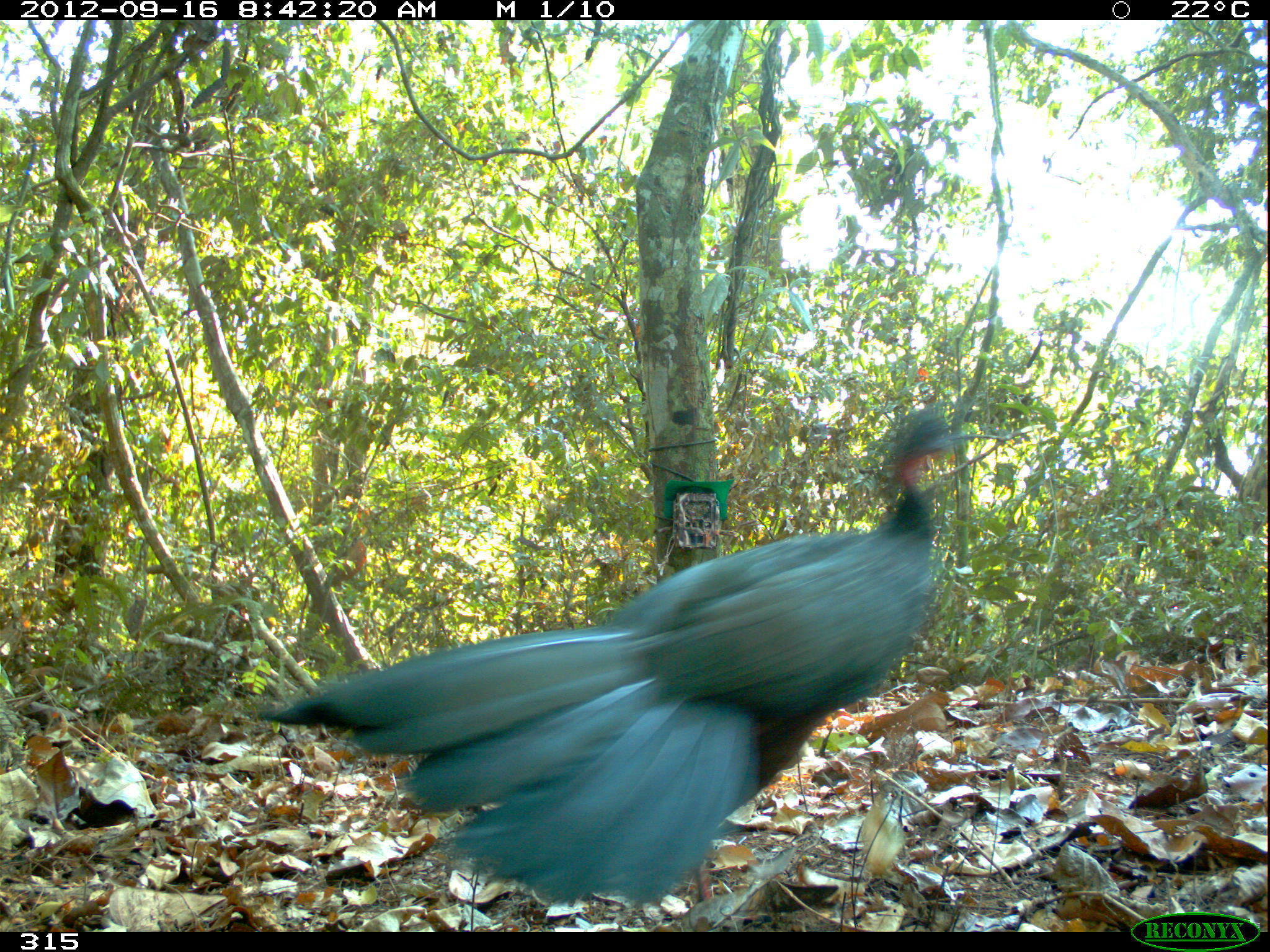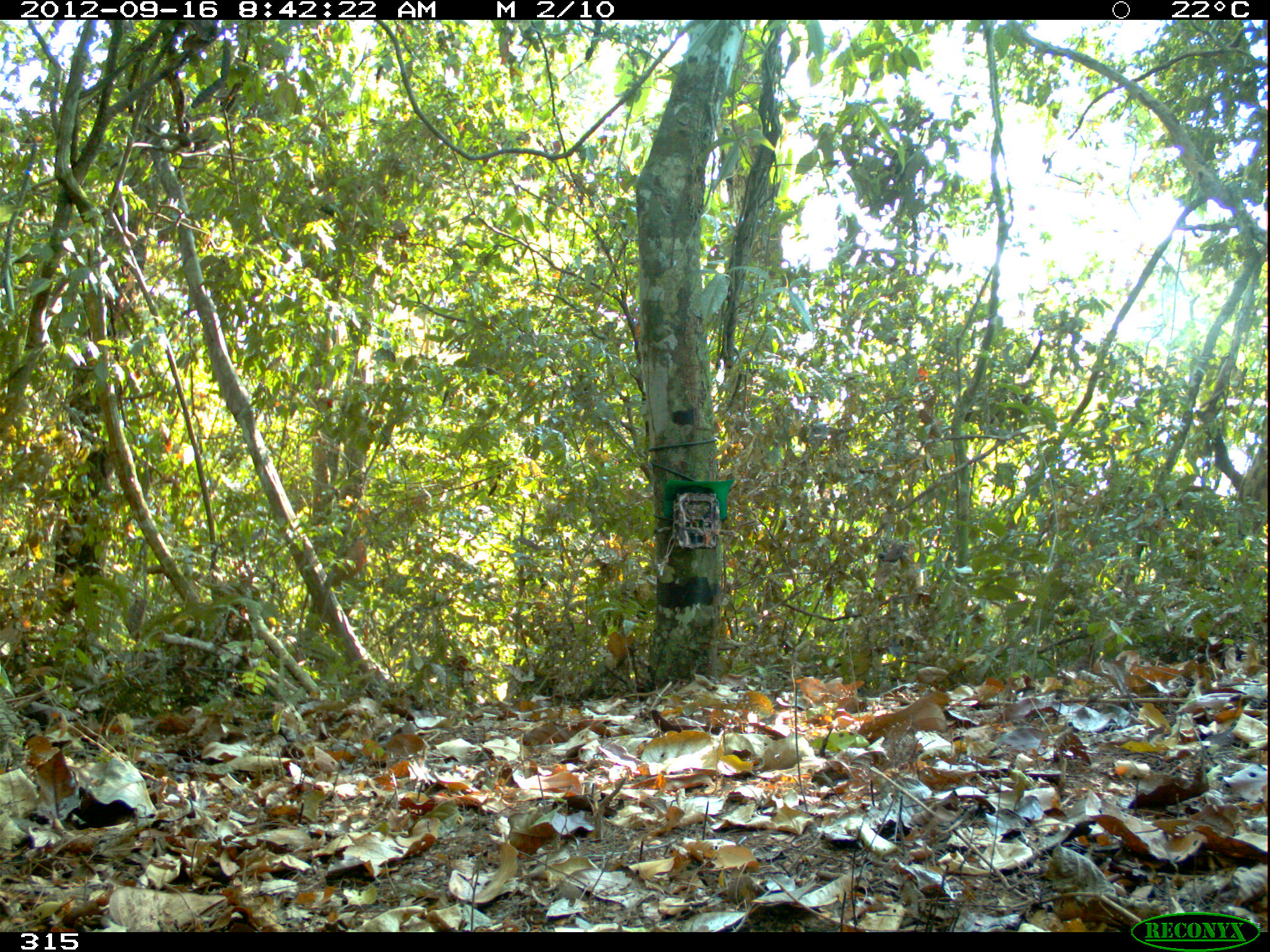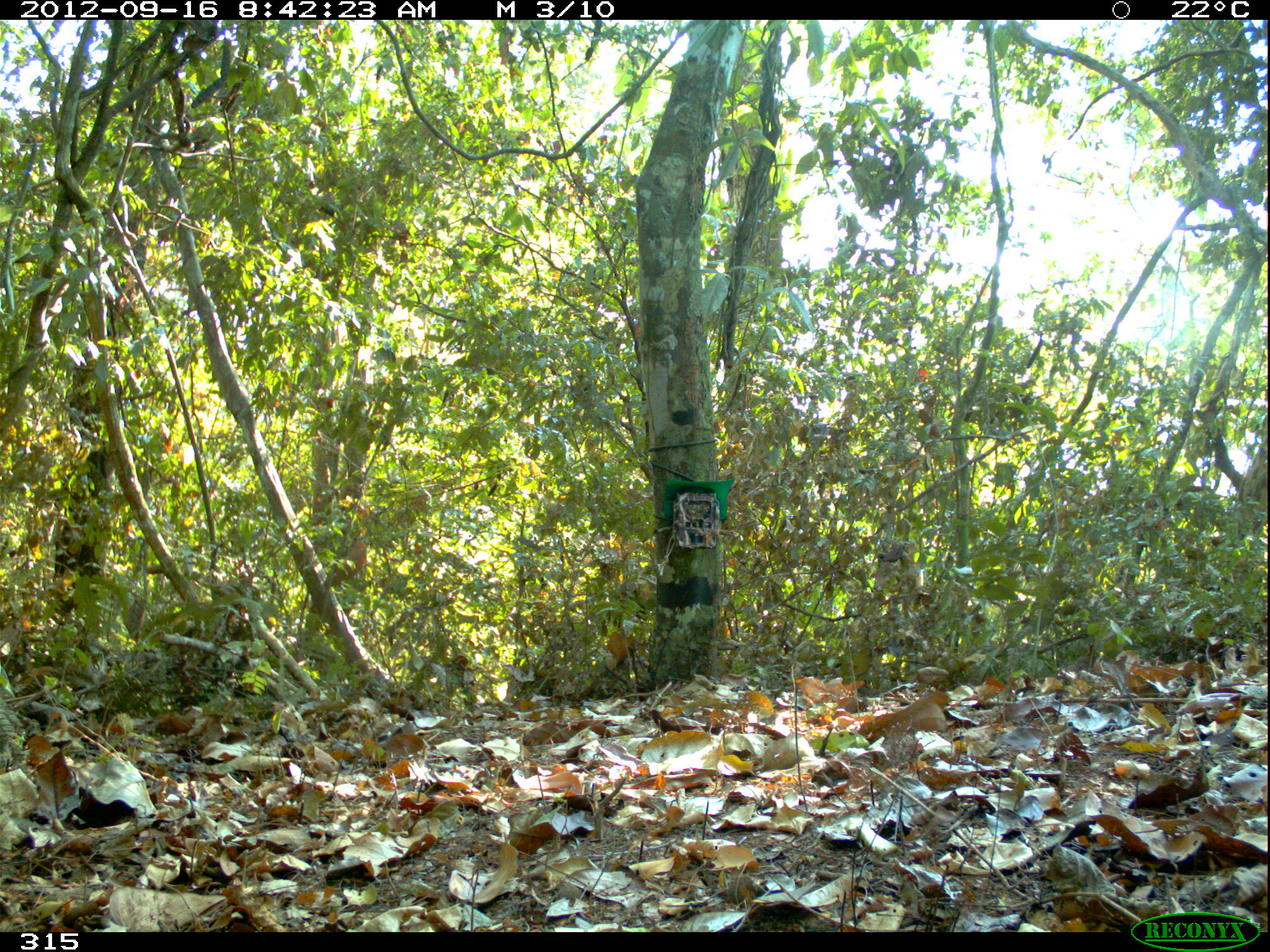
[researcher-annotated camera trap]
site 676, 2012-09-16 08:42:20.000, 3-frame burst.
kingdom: Animalia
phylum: Chordata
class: Aves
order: Galliformes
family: Cracidae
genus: Penelope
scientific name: Penelope jacquacu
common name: spix's guan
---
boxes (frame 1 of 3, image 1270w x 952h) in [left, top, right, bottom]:
penelope jacquacu: [260, 399, 969, 912]